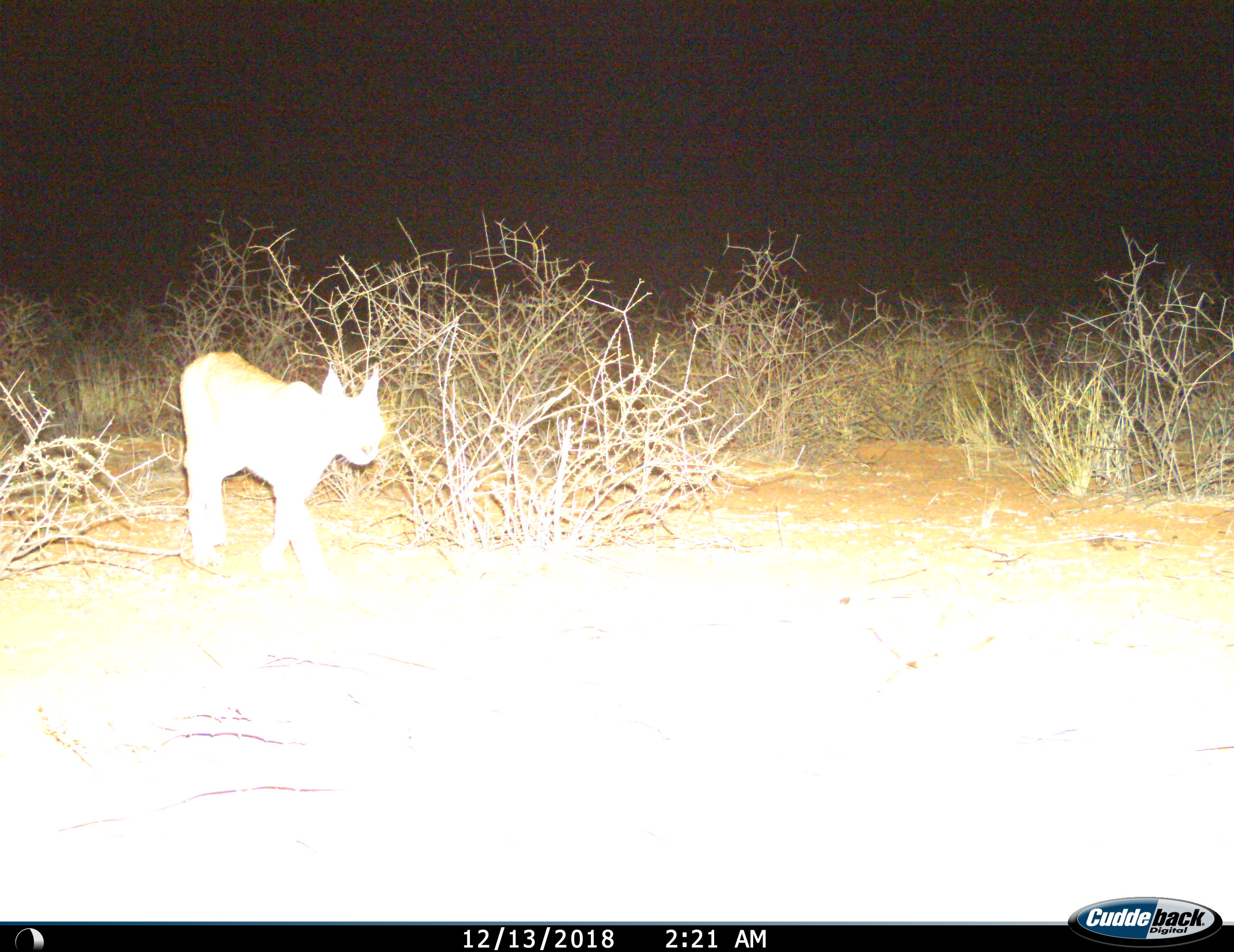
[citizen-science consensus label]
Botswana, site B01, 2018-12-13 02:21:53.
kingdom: Animalia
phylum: Chordata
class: Mammalia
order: Carnivora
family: Felidae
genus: Caracal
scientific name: Caracal caracal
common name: caracal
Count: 1.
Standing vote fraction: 40%.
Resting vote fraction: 0%.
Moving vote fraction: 70%.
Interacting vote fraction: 0%.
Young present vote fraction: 0%.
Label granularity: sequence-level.